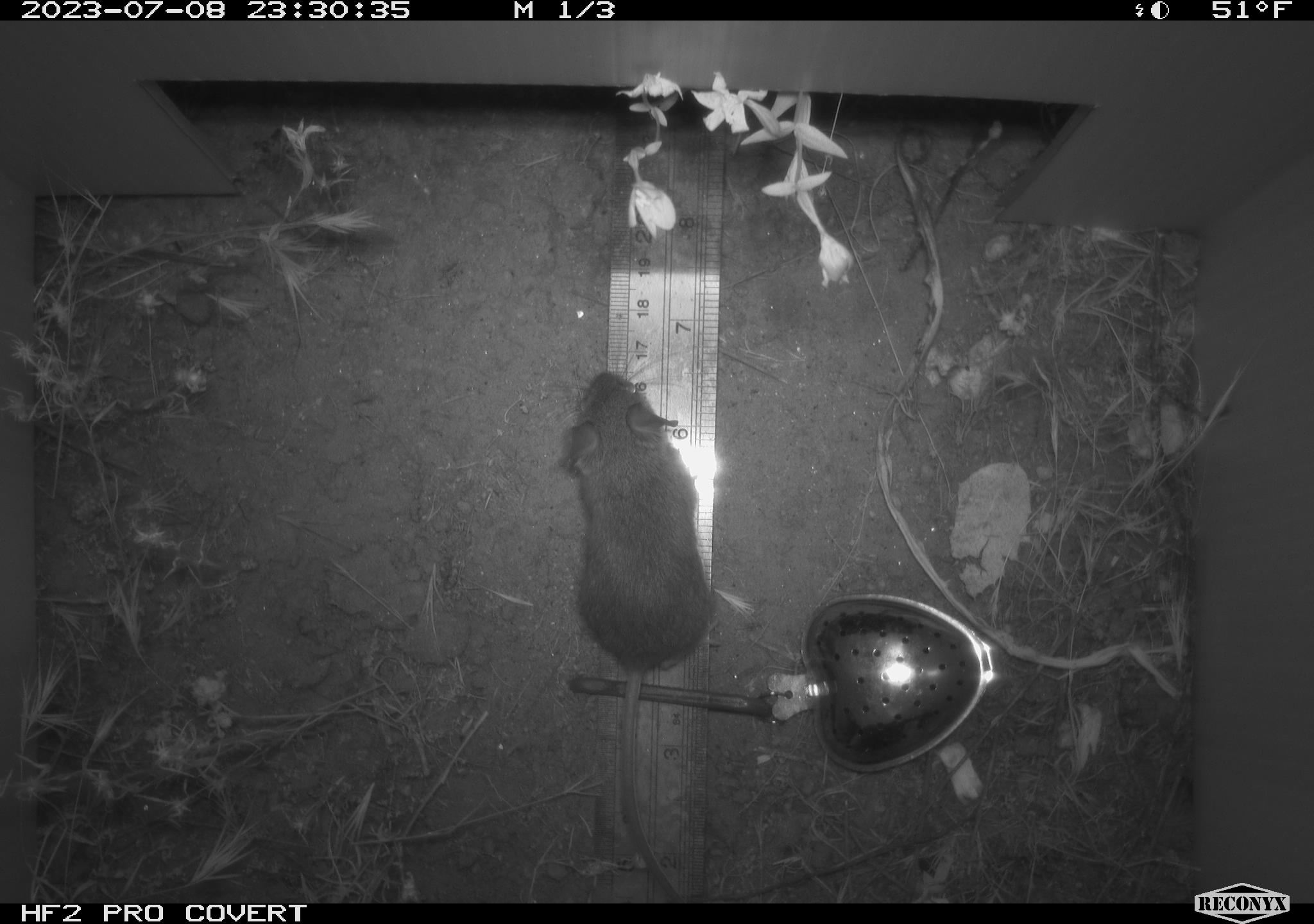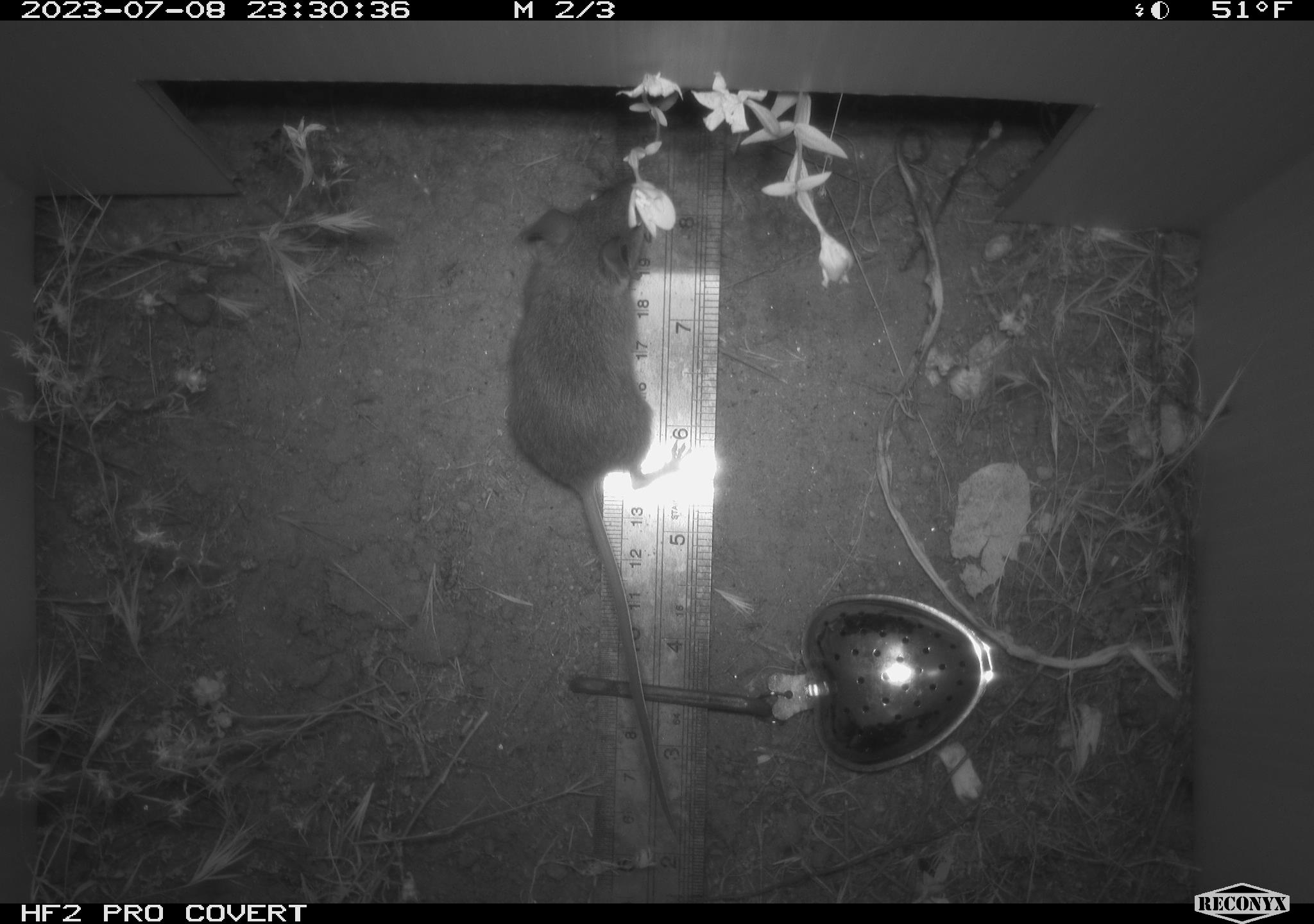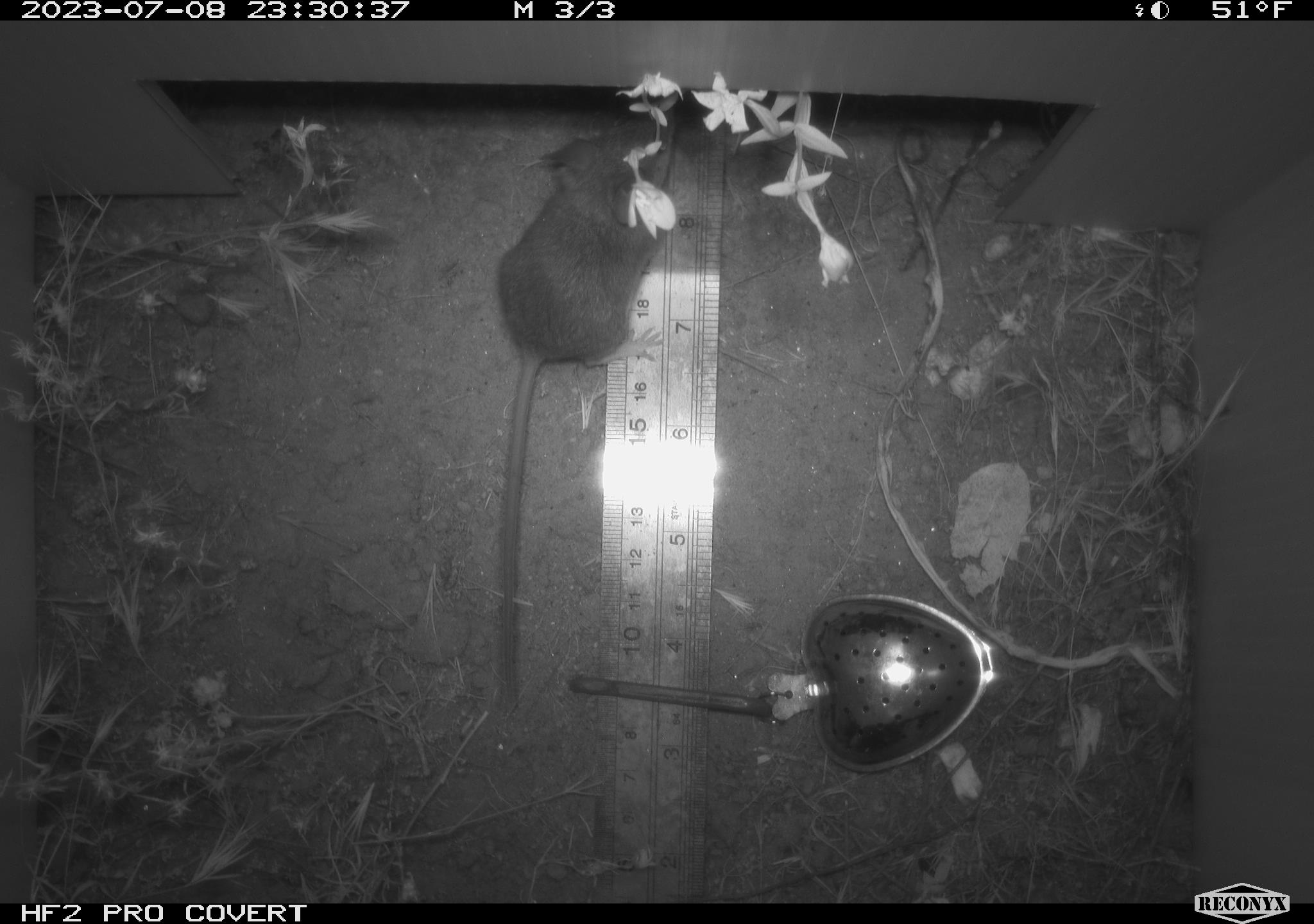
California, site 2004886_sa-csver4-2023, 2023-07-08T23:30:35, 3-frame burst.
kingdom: Animalia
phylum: Chordata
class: Mammalia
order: Rodentia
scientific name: Rodentia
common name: mouse species